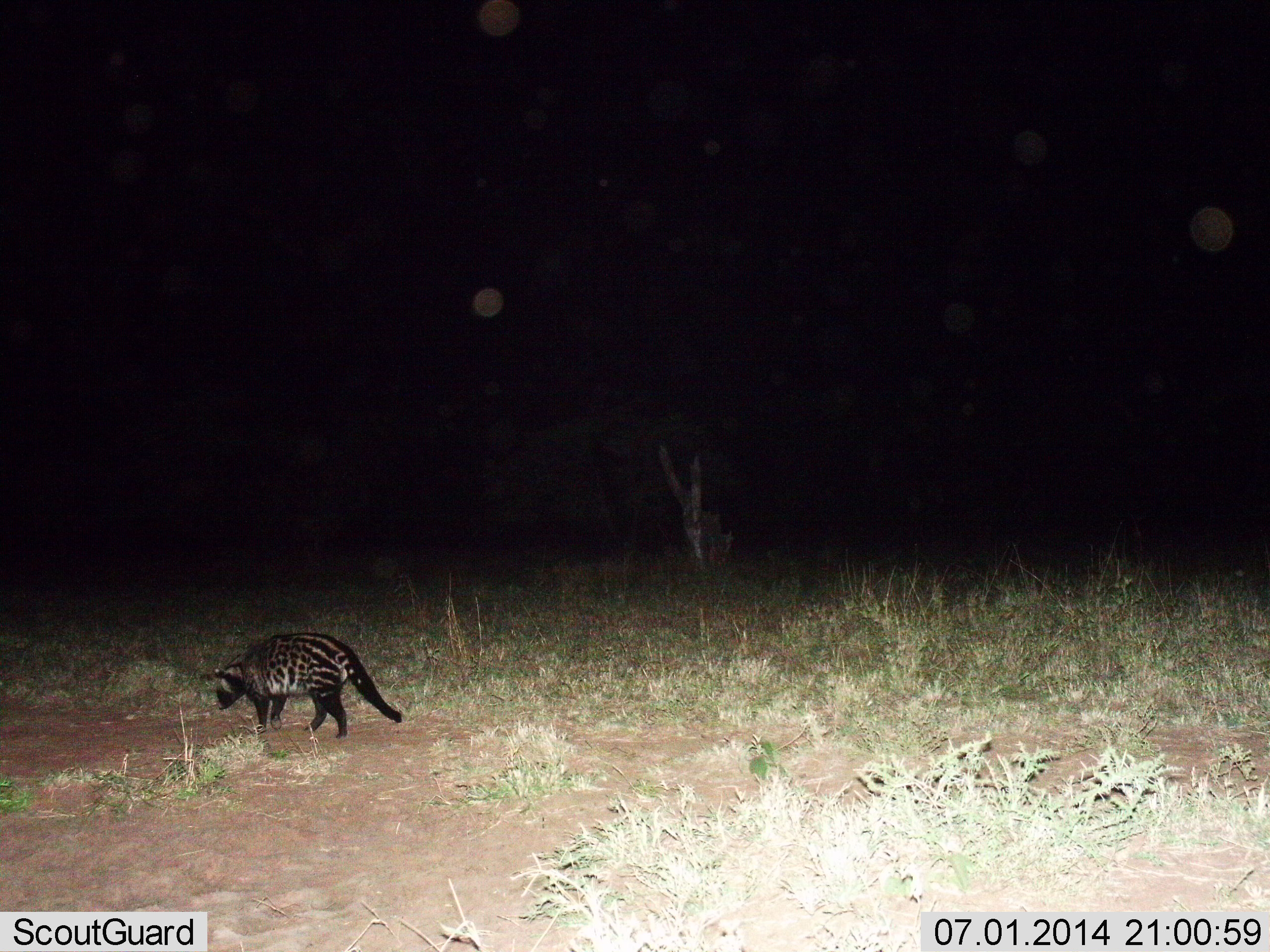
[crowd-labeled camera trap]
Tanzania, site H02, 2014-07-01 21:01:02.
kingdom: Animalia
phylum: Chordata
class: Mammalia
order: Carnivora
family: Viverridae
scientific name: Viverridae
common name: civet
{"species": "civet (Viverridae)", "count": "1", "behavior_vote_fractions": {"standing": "10%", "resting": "0%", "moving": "90%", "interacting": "0%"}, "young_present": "0%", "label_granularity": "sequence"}